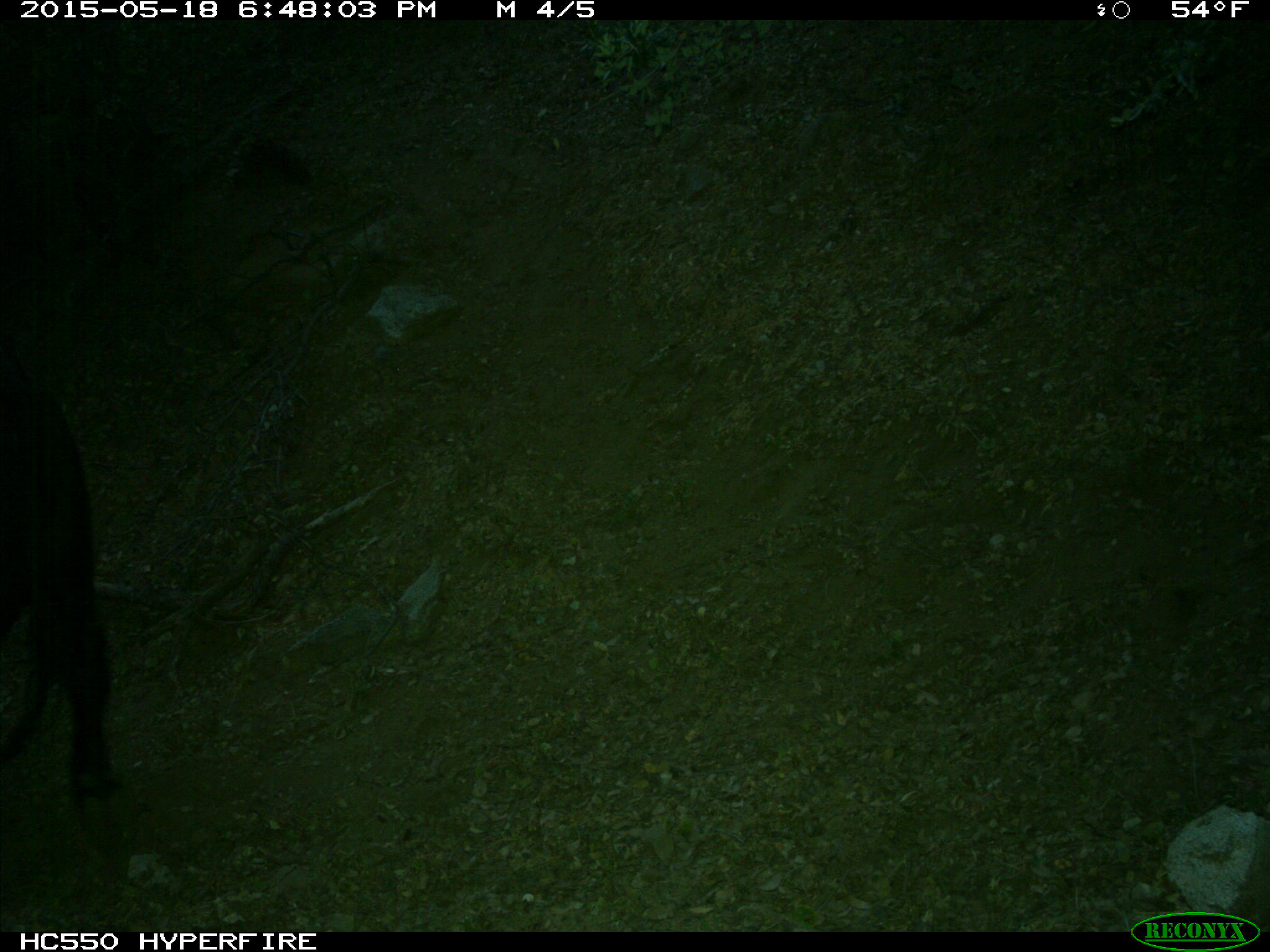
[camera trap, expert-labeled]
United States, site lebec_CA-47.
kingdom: Animalia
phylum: Chordata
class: Mammalia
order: Artiodactyla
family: Bovidae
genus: Bos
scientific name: Bos taurus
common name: domestic cow